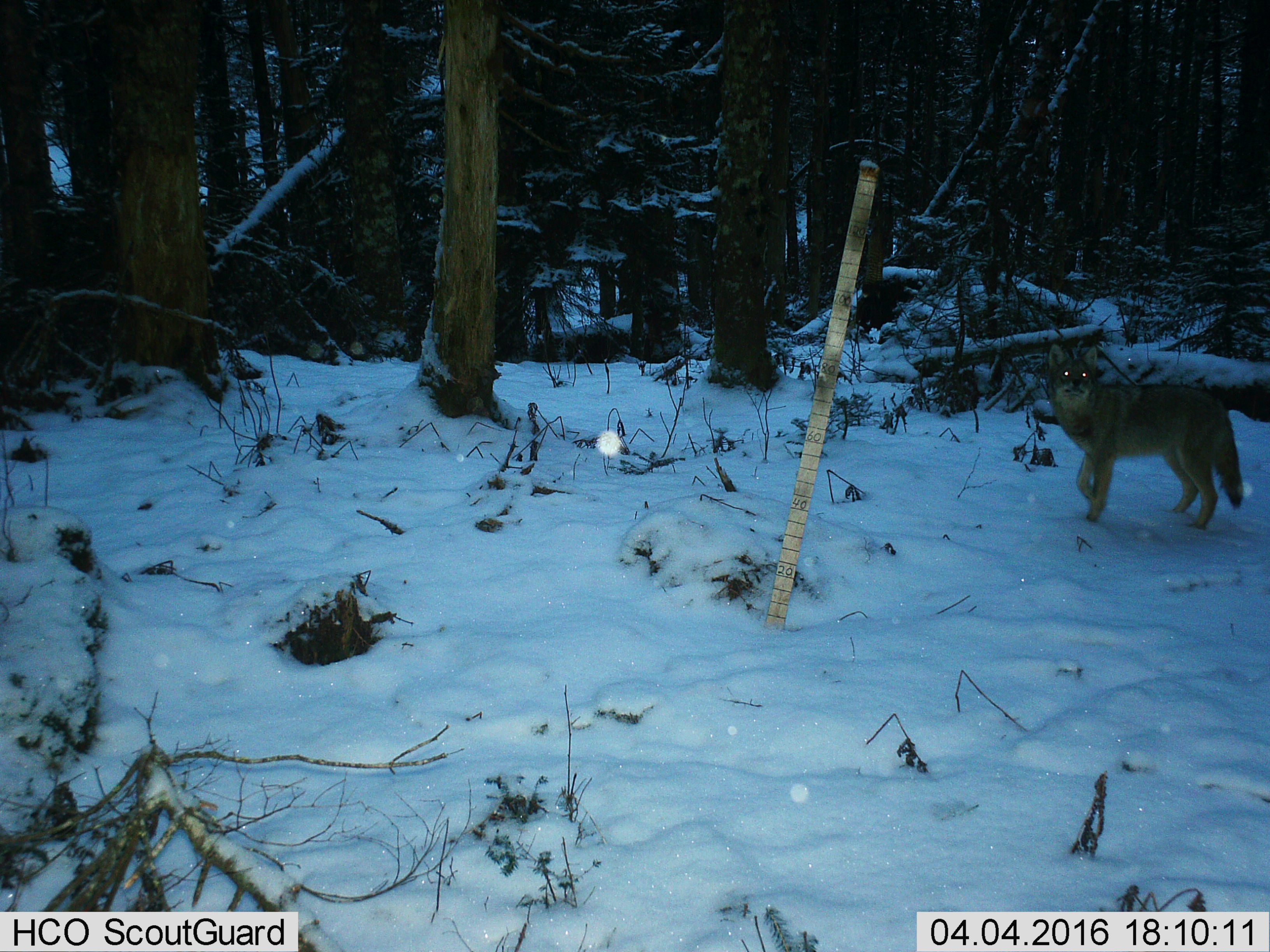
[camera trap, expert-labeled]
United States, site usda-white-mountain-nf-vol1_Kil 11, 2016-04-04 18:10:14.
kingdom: Animalia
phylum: Chordata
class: Mammalia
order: Carnivora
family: Canidae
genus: Canis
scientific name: Canis latrans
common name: coyote